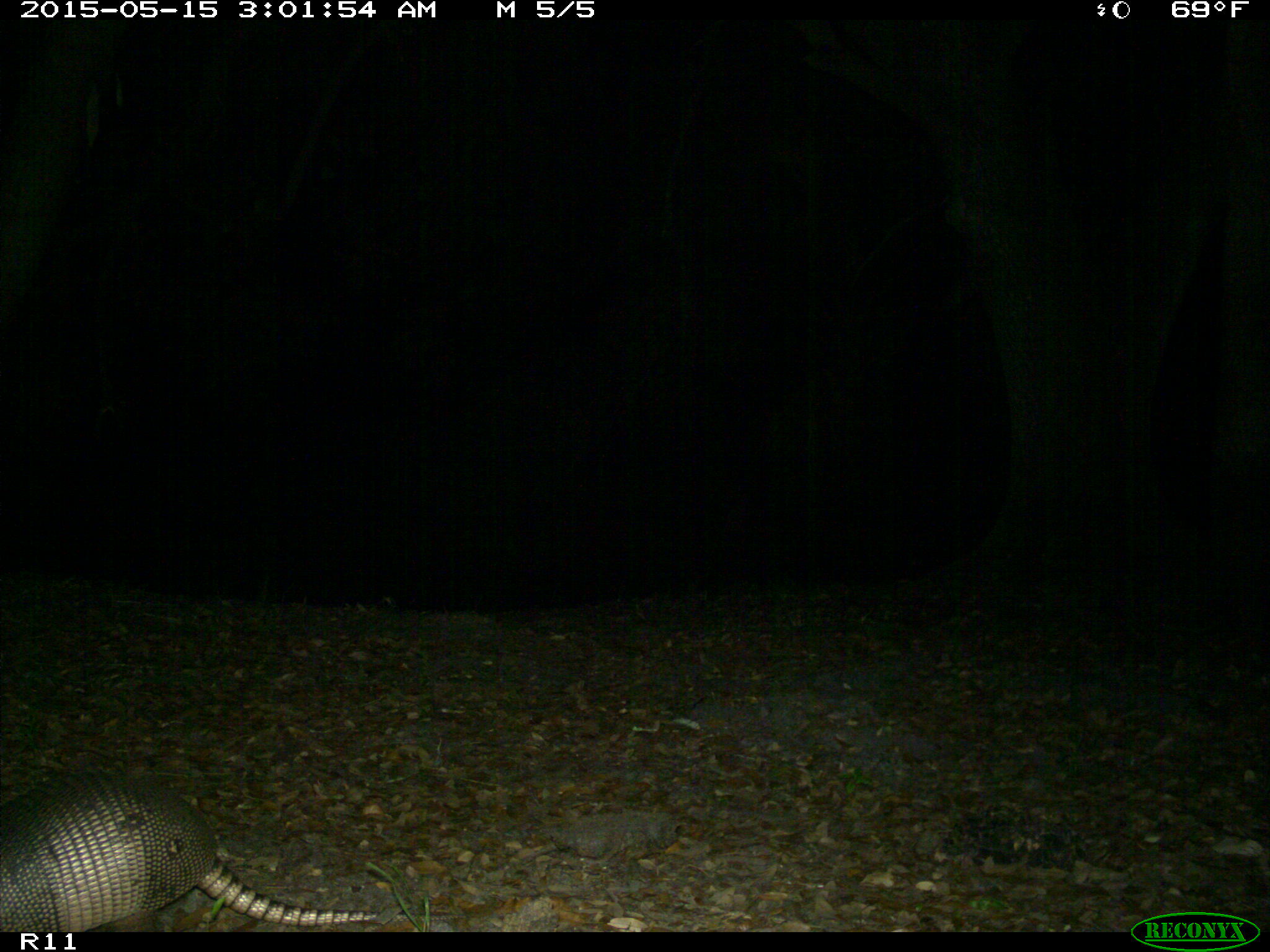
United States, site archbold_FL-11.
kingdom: Animalia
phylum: Chordata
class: Mammalia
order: Cingulata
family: Dasypodidae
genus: Dasypus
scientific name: Dasypus novemcinctus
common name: nine-banded armadillo